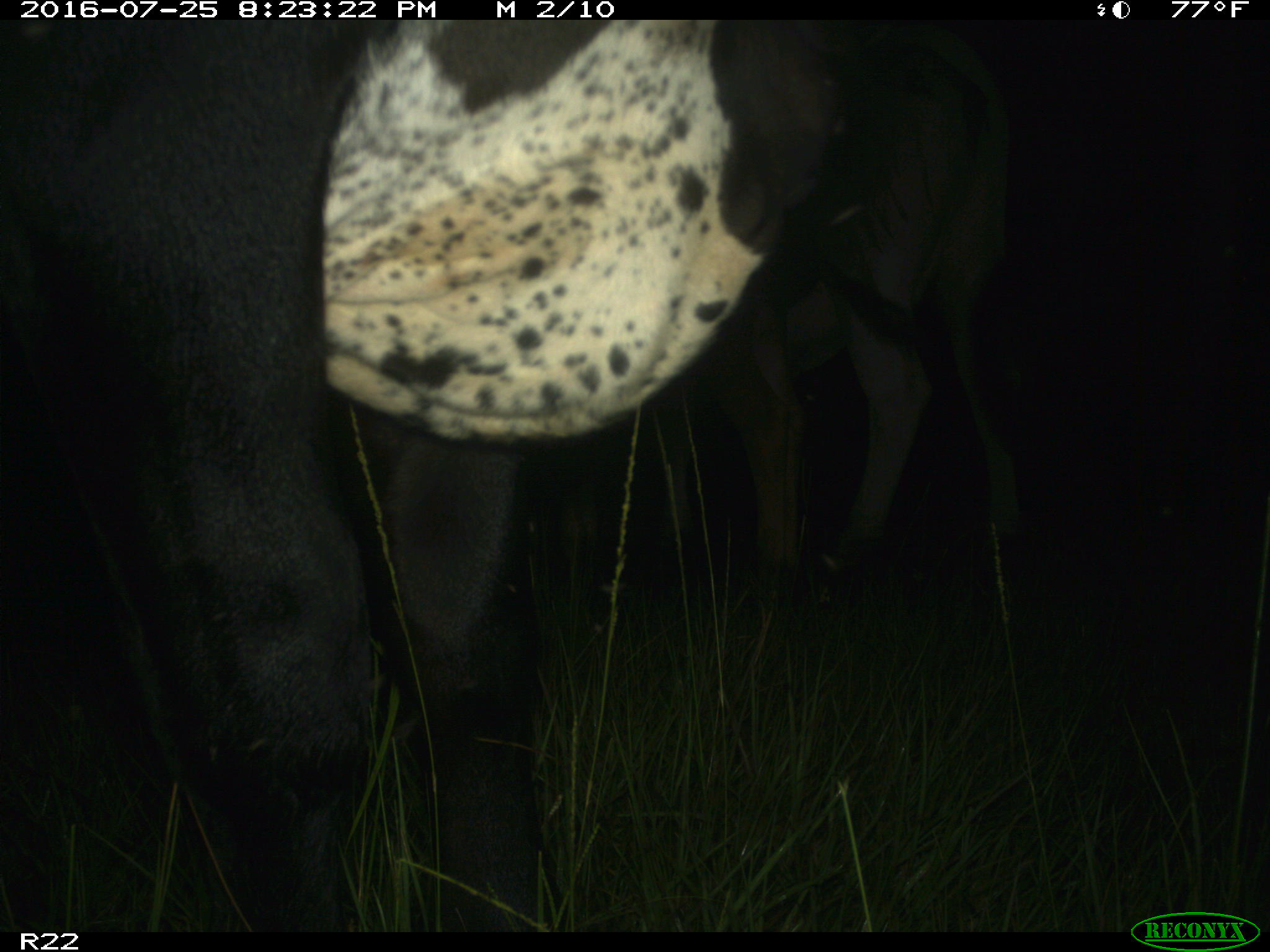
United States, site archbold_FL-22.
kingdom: Animalia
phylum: Chordata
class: Mammalia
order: Artiodactyla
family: Bovidae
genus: Bos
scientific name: Bos taurus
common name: domestic cow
Bos taurus (domestic cow).